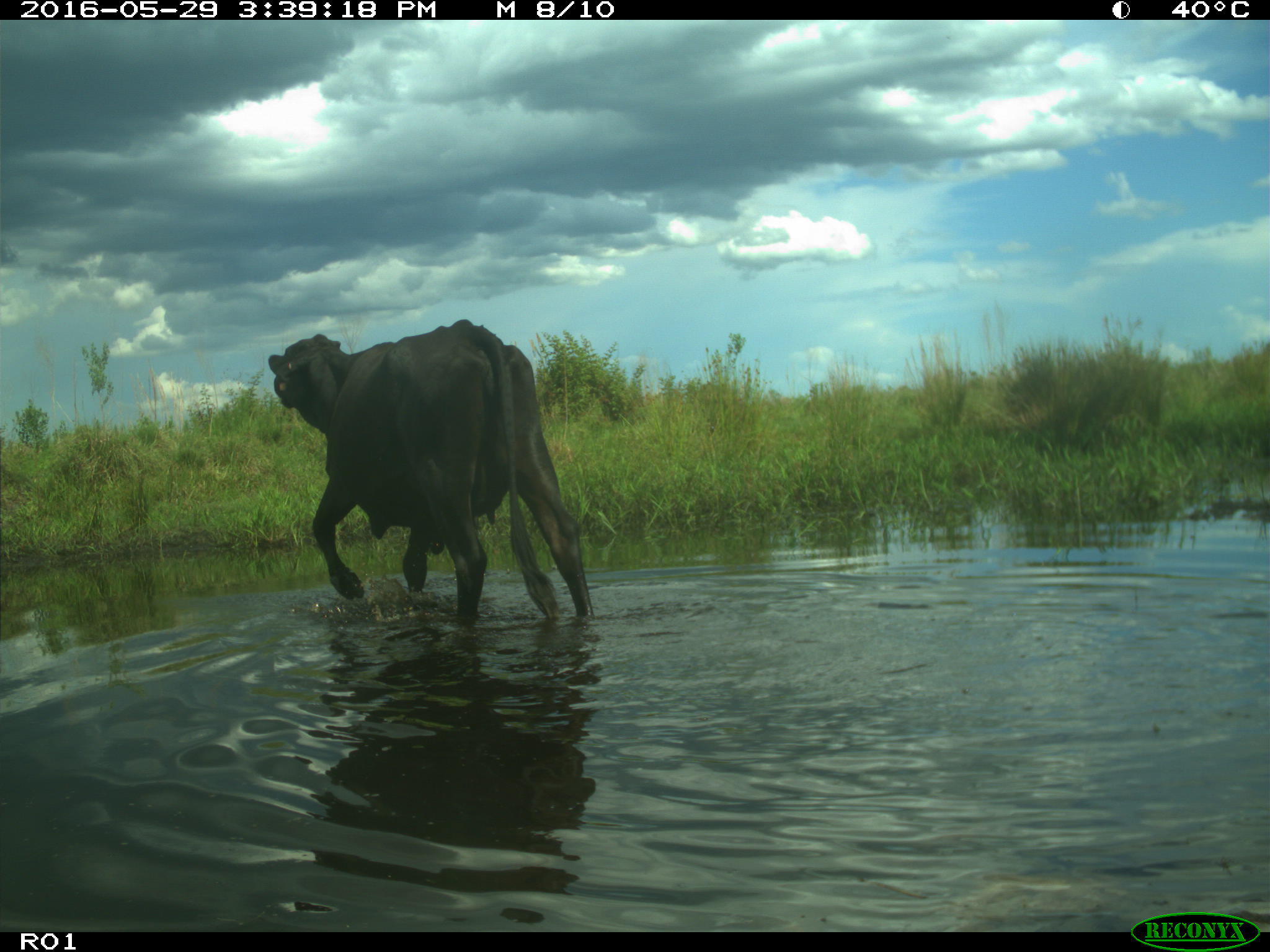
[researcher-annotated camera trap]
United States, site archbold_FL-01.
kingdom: Animalia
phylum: Chordata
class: Mammalia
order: Artiodactyla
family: Bovidae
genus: Bos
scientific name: Bos taurus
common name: domestic cow